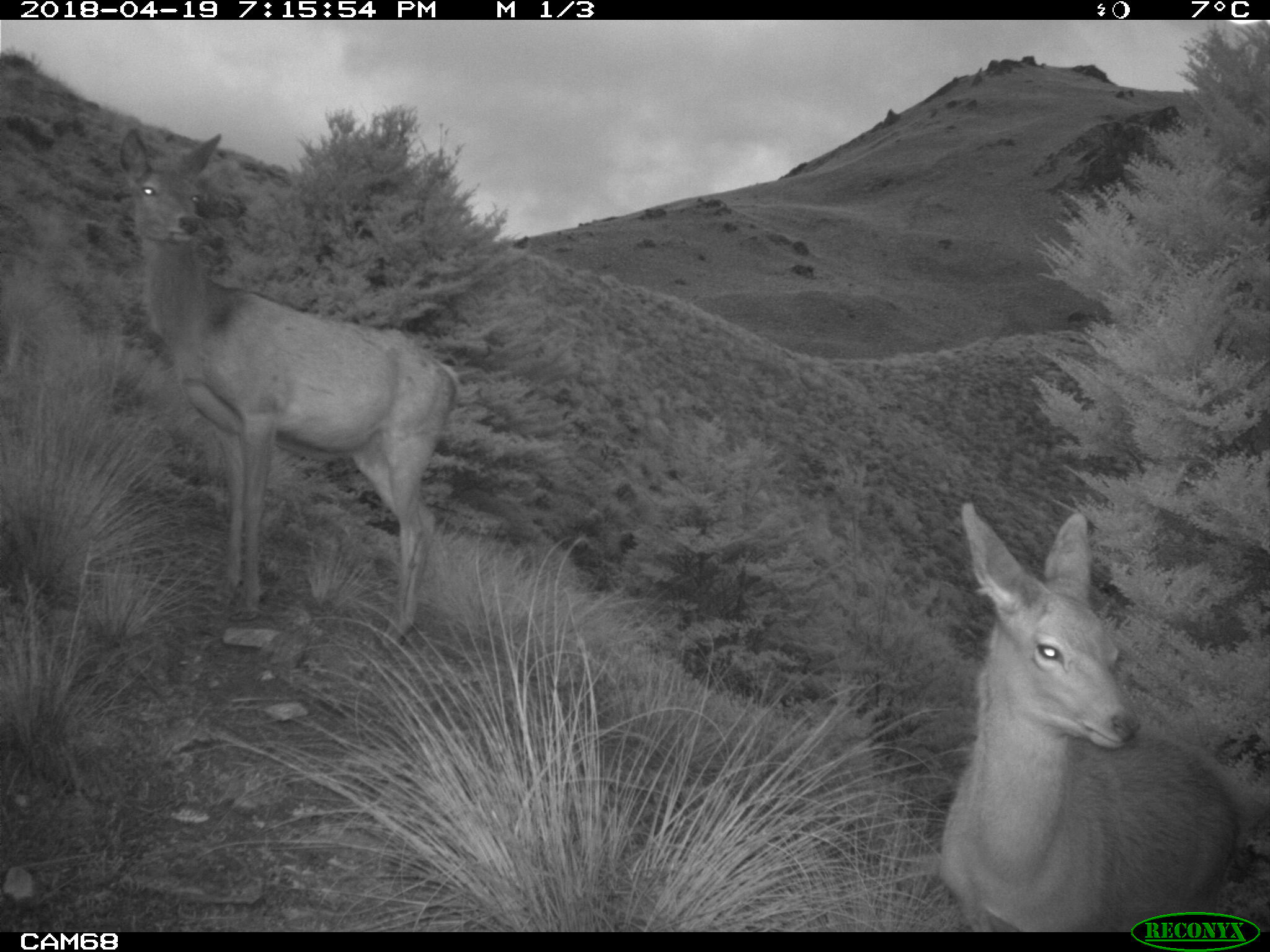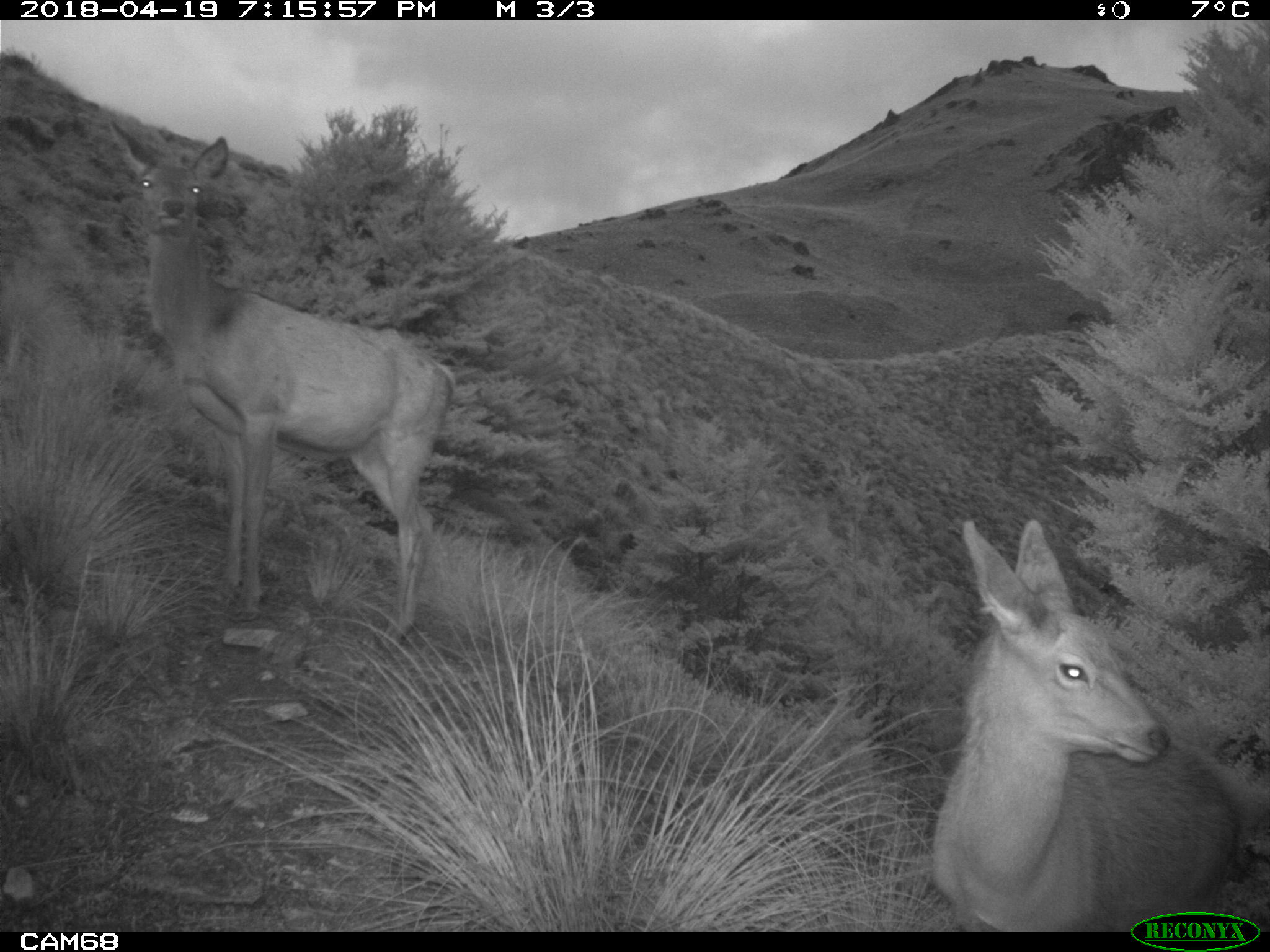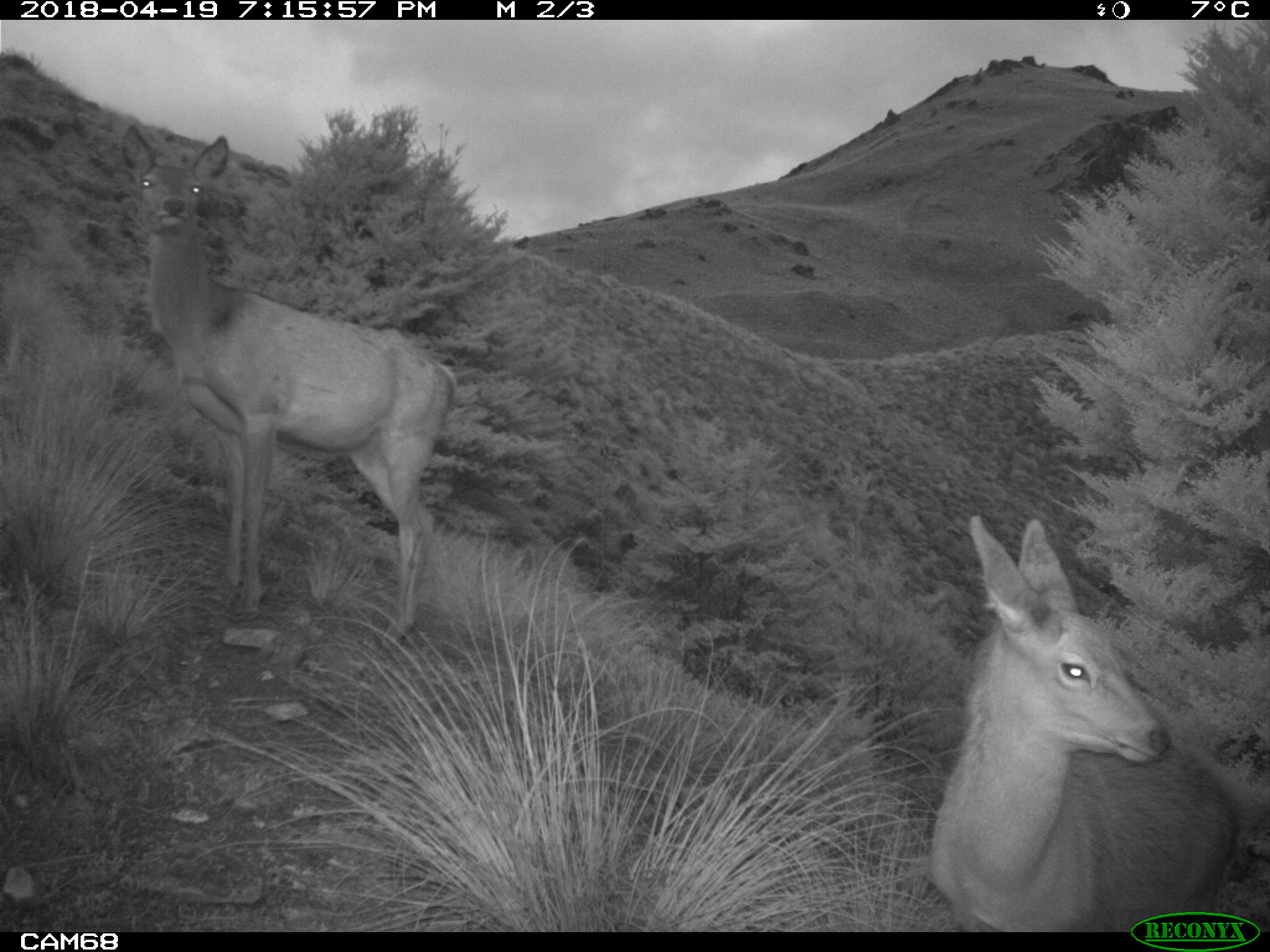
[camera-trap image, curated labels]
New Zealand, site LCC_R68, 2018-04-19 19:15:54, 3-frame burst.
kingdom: Animalia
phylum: Chordata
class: Mammalia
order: Artiodactyla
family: Cervidae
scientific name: Cervidae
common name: deer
Deer (Cervidae).